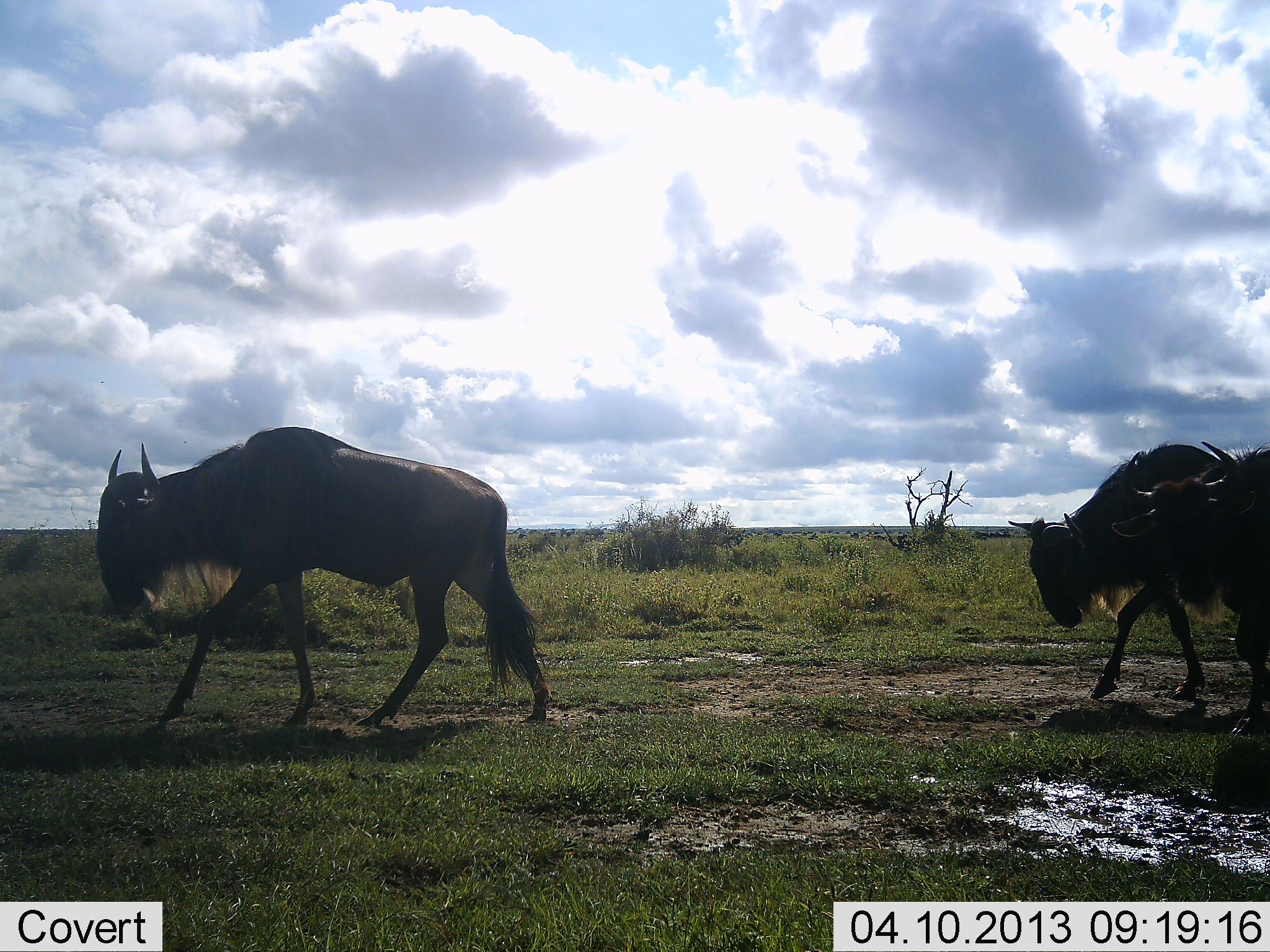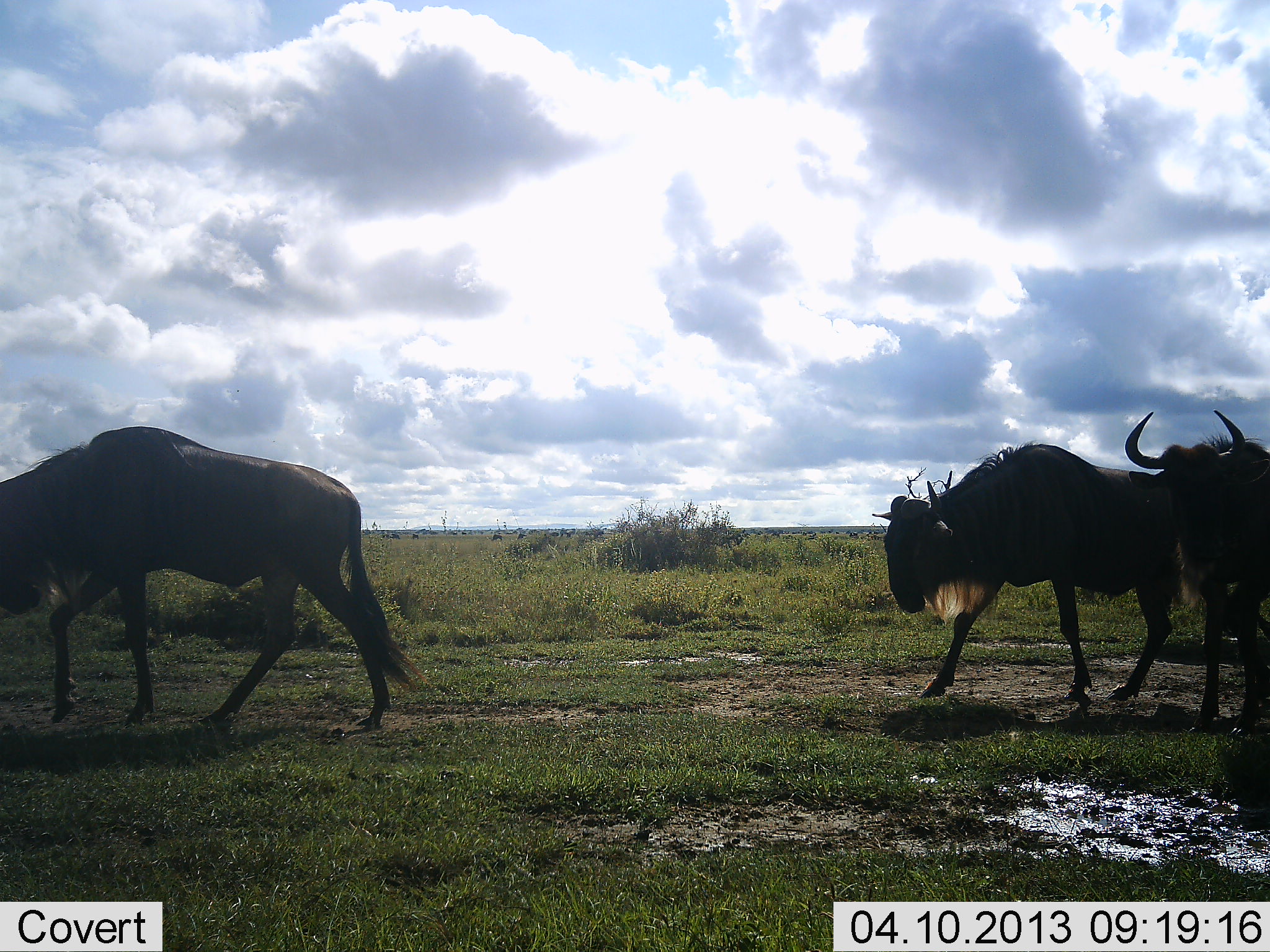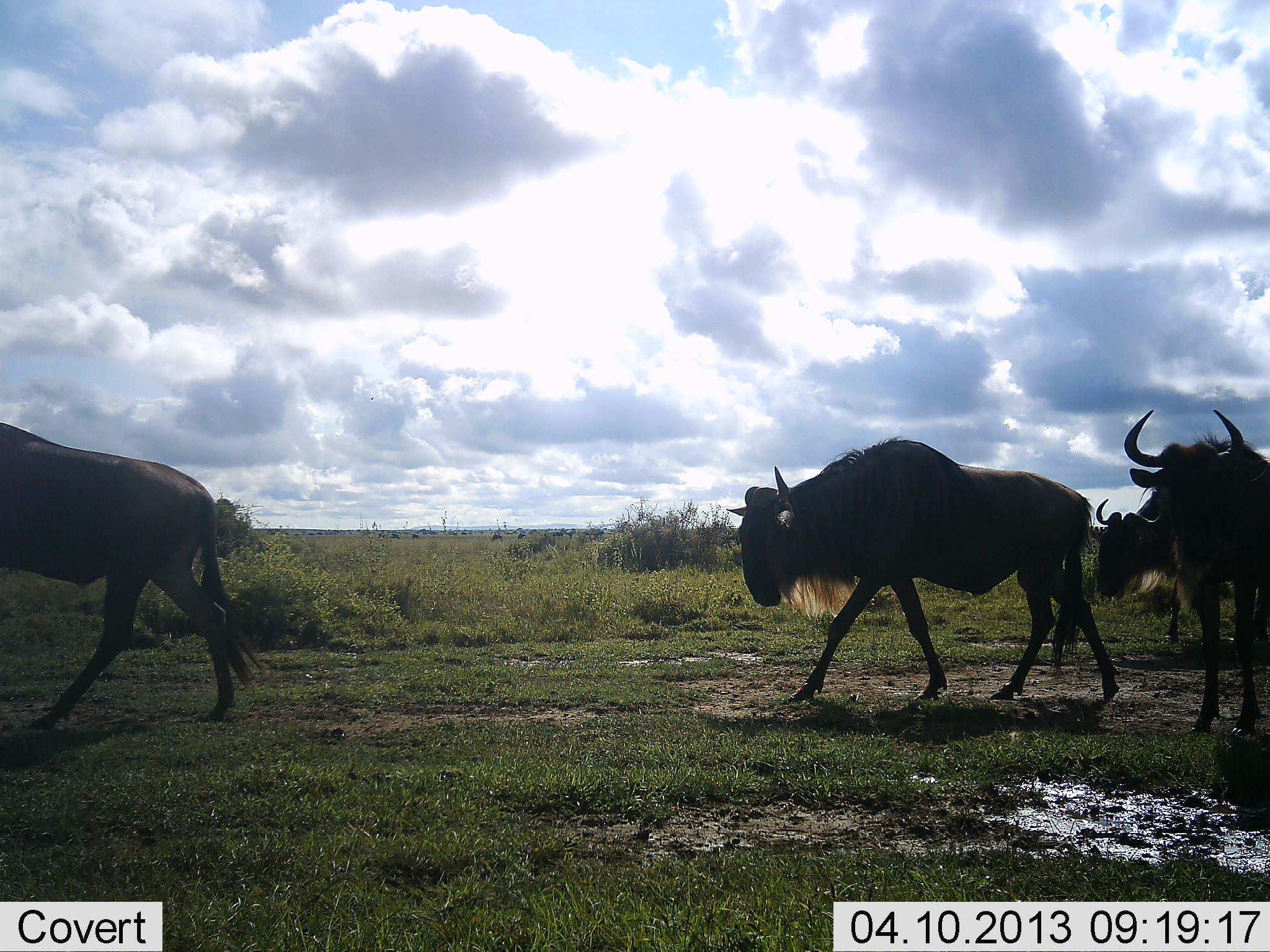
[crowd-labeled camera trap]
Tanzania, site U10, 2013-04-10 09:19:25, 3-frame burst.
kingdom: Animalia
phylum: Chordata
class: Mammalia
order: Artiodactyla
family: Bovidae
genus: Connochaetes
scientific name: Connochaetes taurinus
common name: blue wildebeest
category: wildebeest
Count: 4.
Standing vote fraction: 8%.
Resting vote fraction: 0%.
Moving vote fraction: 100%.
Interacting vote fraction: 0%.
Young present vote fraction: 0%.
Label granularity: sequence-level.